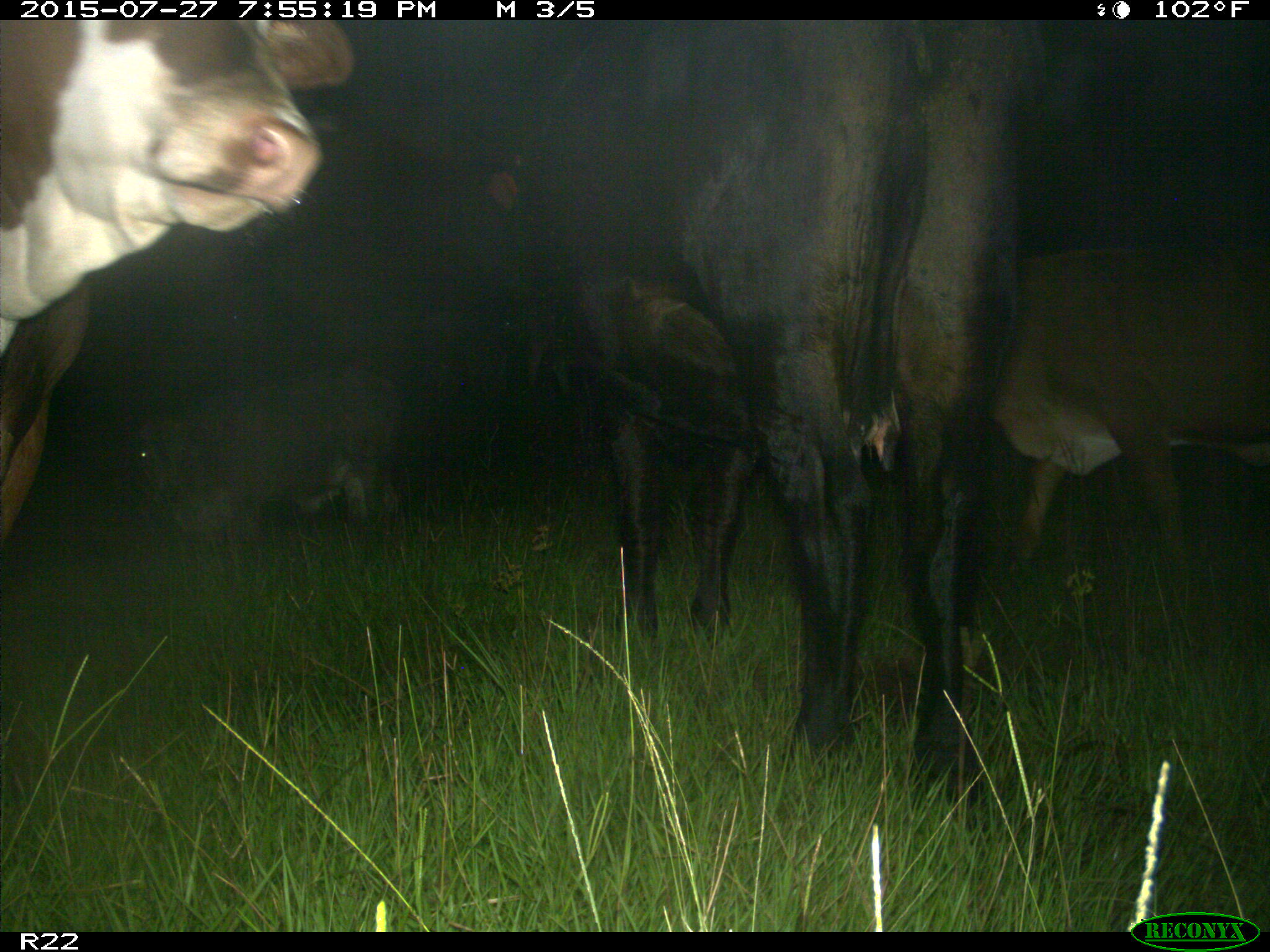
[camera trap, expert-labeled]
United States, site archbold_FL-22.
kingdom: Animalia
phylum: Chordata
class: Mammalia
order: Artiodactyla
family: Bovidae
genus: Bos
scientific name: Bos taurus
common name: domestic cow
Bos taurus (domestic cow).